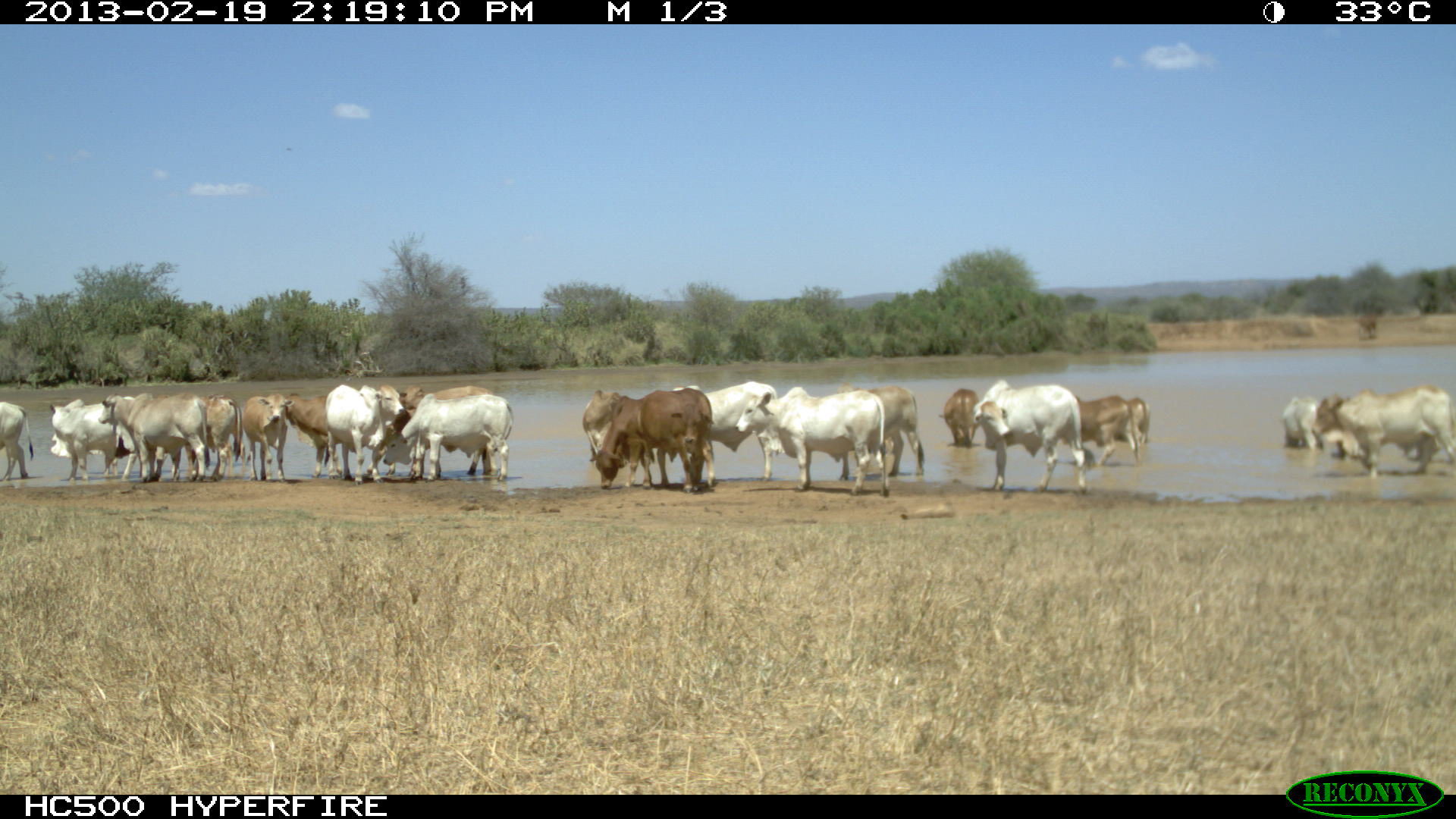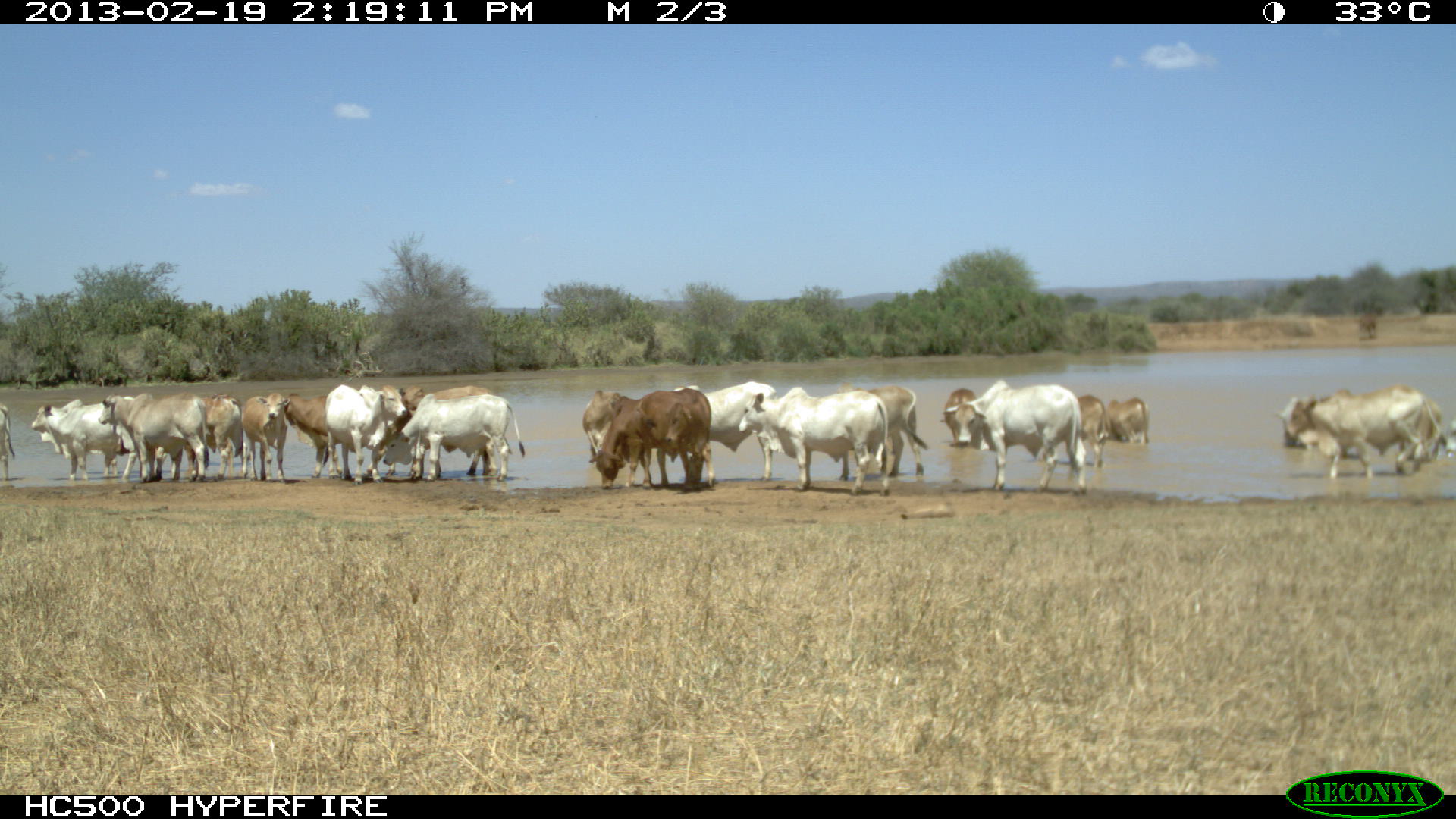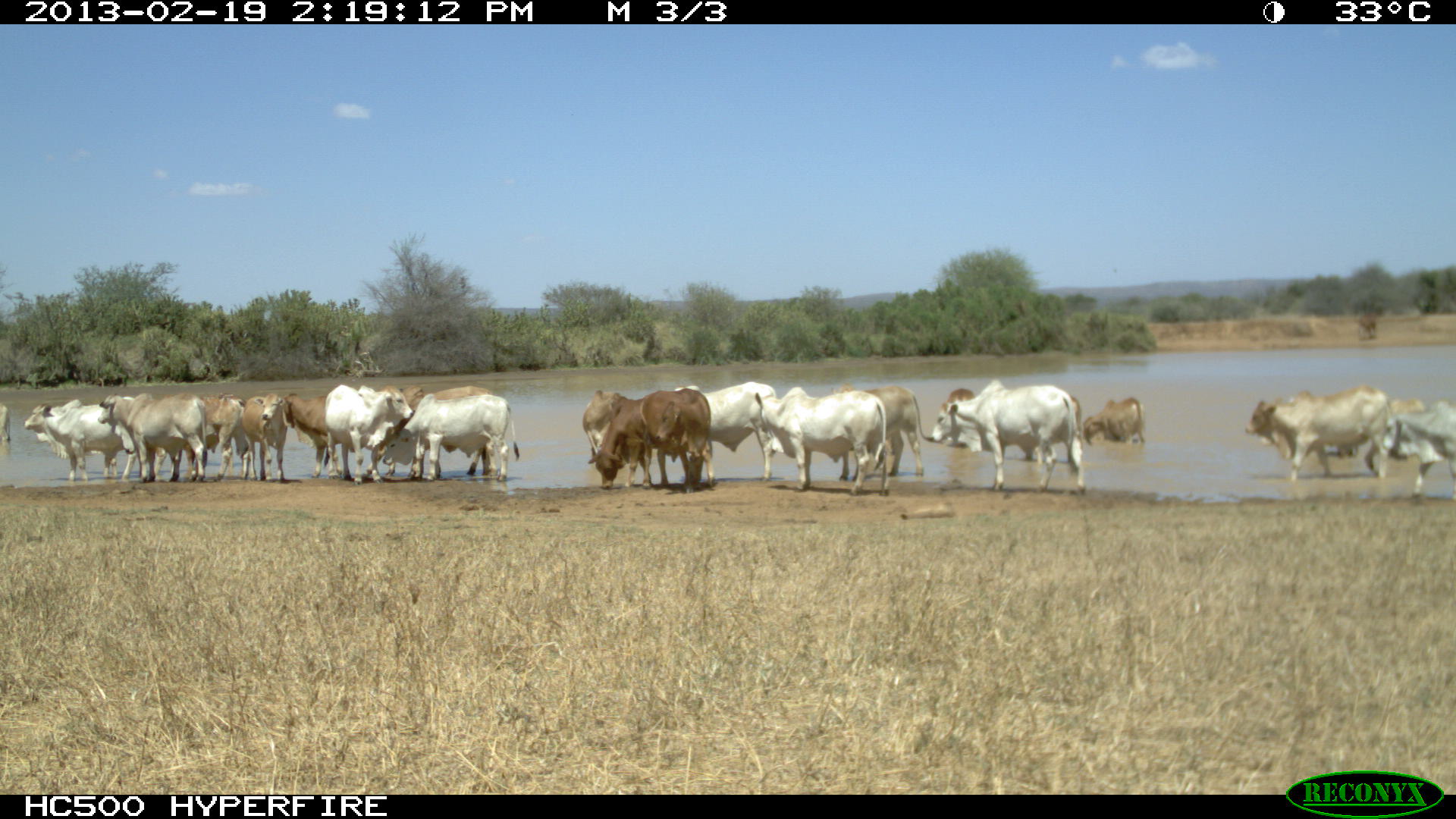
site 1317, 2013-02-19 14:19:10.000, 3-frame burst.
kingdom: Animalia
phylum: Chordata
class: Mammalia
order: Artiodactyla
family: Bovidae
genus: Bos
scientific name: Bos taurus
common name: domestic cattle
Bos taurus (domestic cattle), count 1.